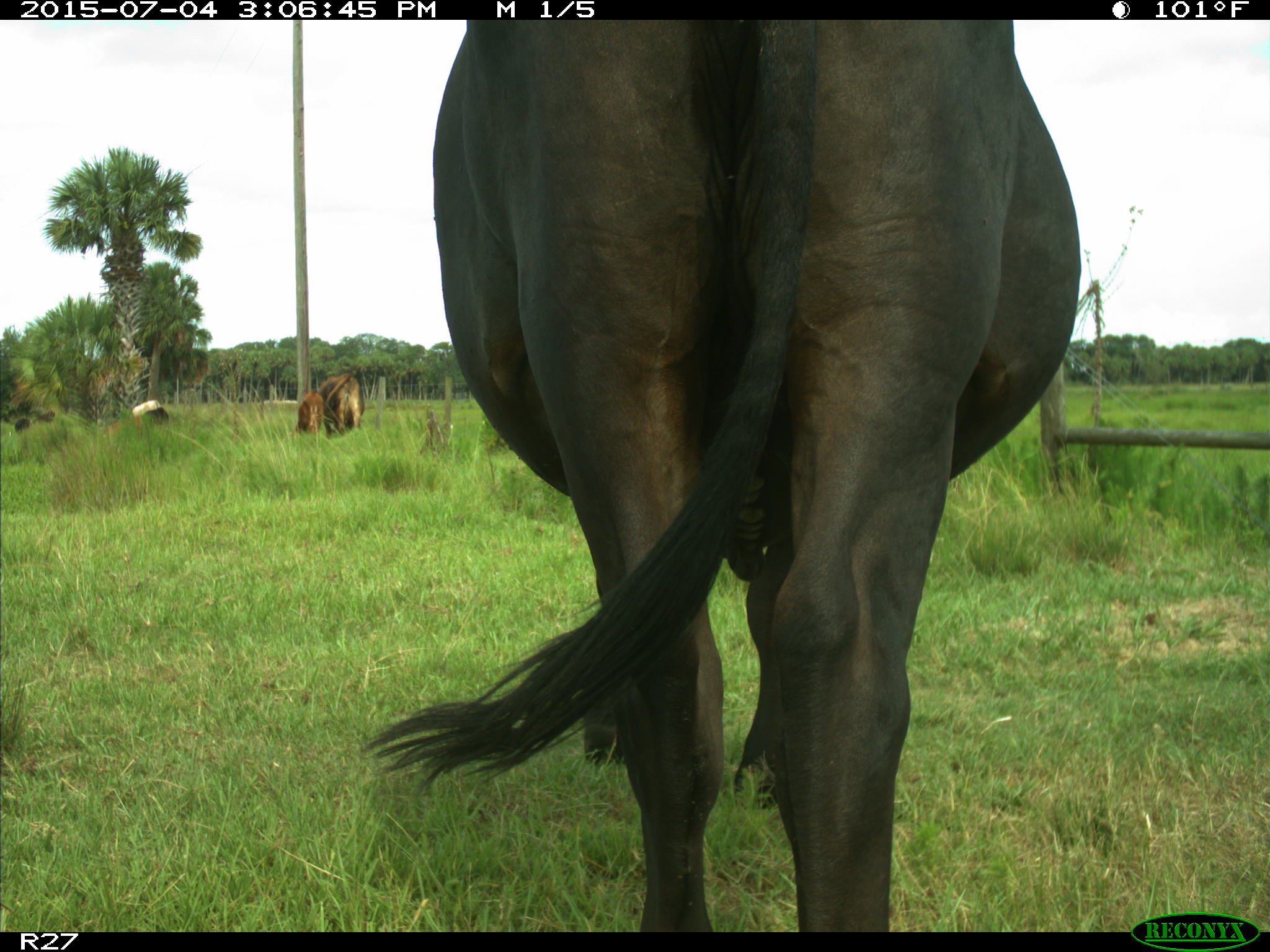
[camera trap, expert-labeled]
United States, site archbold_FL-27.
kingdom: Animalia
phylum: Chordata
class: Mammalia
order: Artiodactyla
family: Bovidae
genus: Bos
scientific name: Bos taurus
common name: domestic cow